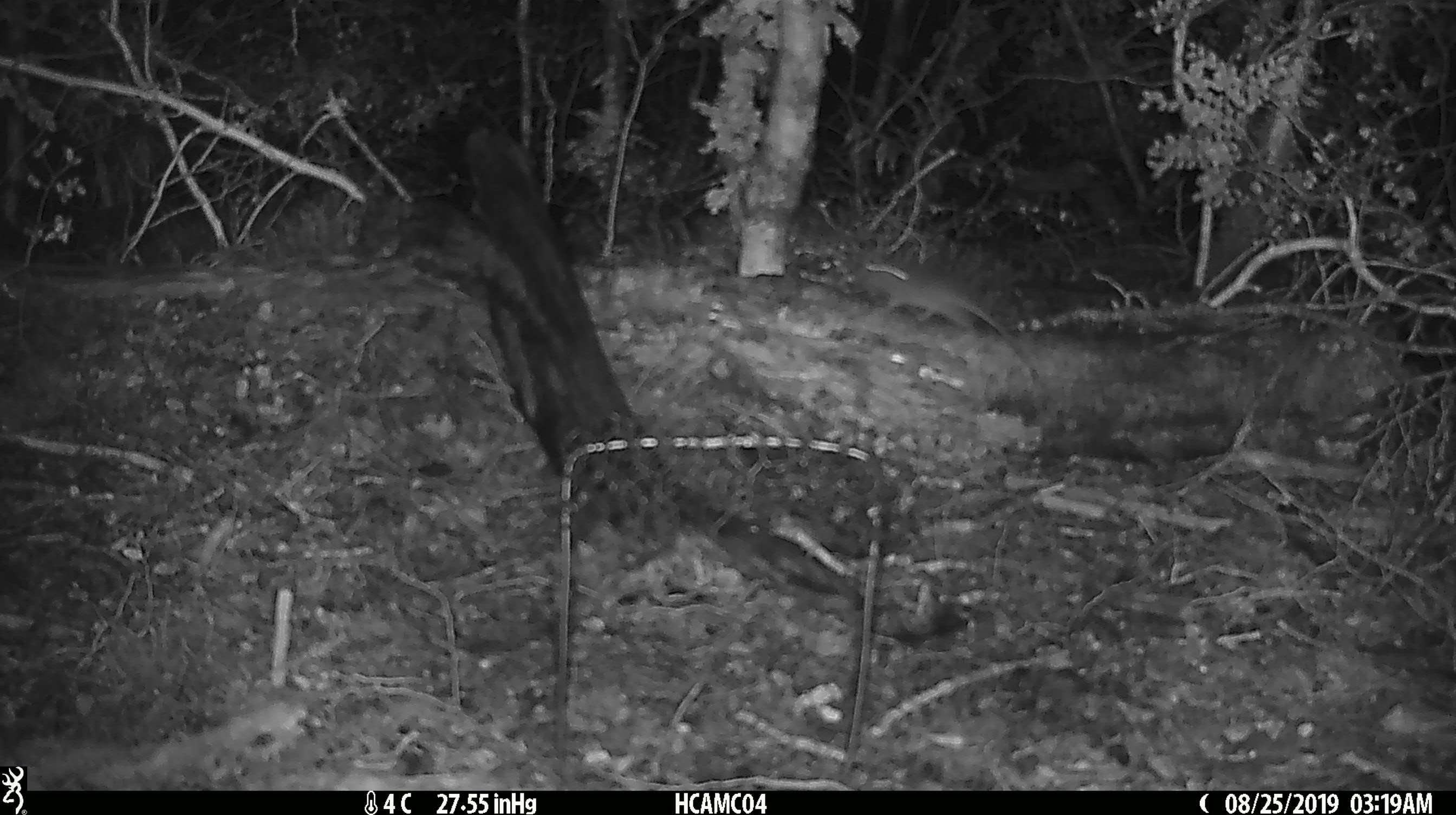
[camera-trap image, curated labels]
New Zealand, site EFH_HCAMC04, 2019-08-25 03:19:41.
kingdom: Animalia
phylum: Chordata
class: Mammalia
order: Rodentia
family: Muridae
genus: Mus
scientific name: Mus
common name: mouse